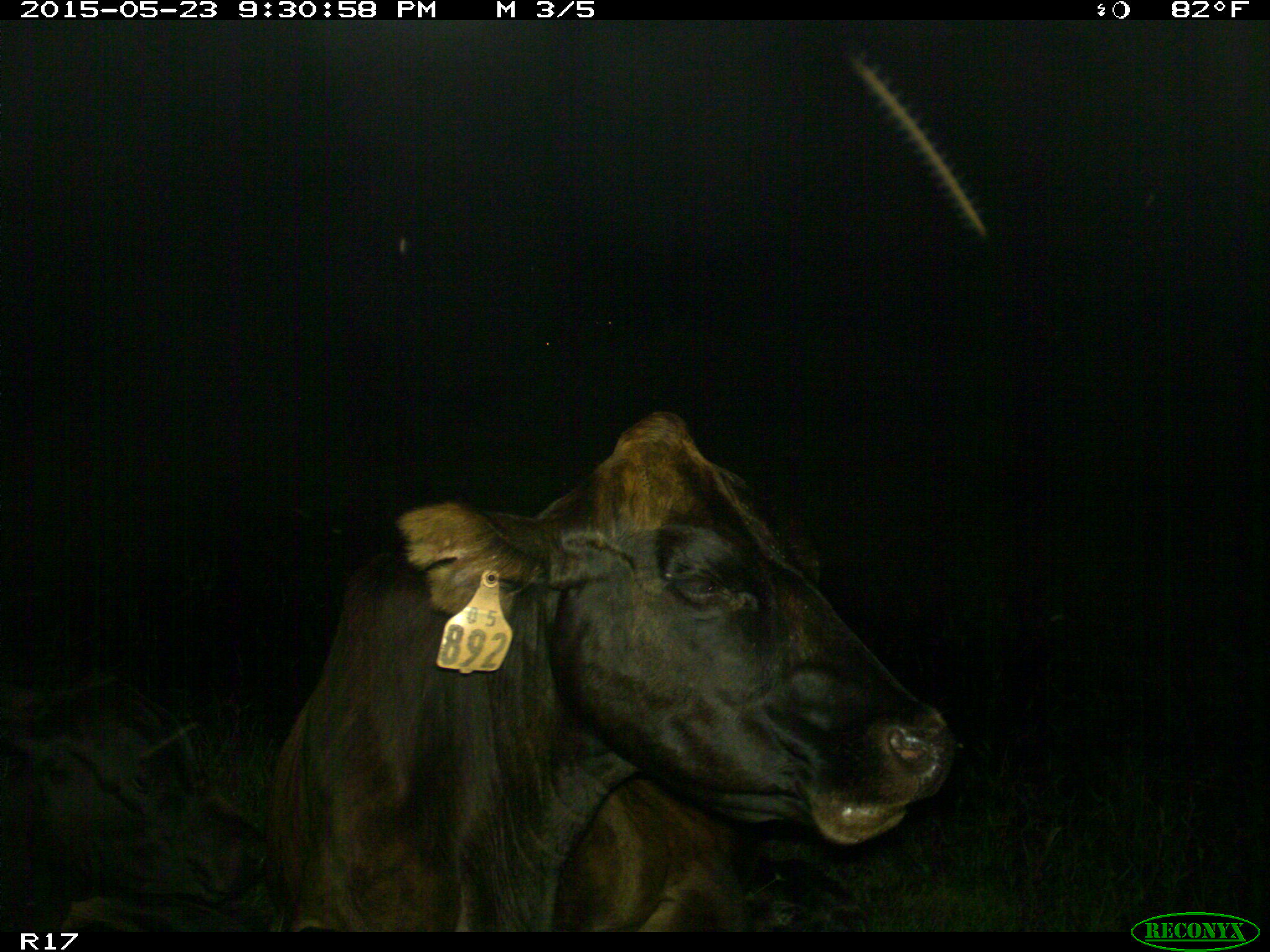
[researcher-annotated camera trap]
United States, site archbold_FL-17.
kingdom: Animalia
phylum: Chordata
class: Mammalia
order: Artiodactyla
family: Bovidae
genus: Bos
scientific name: Bos taurus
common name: domestic cow